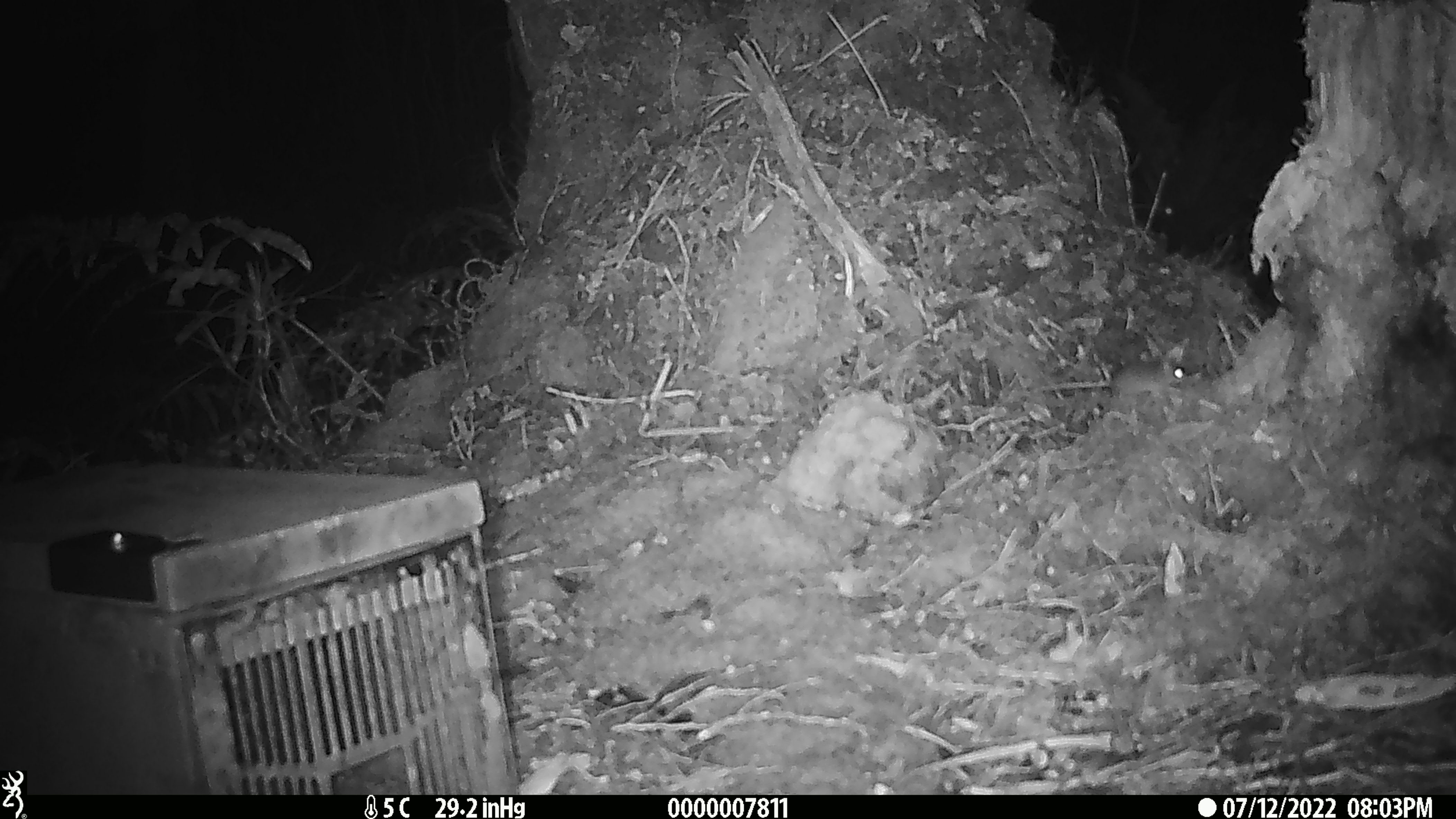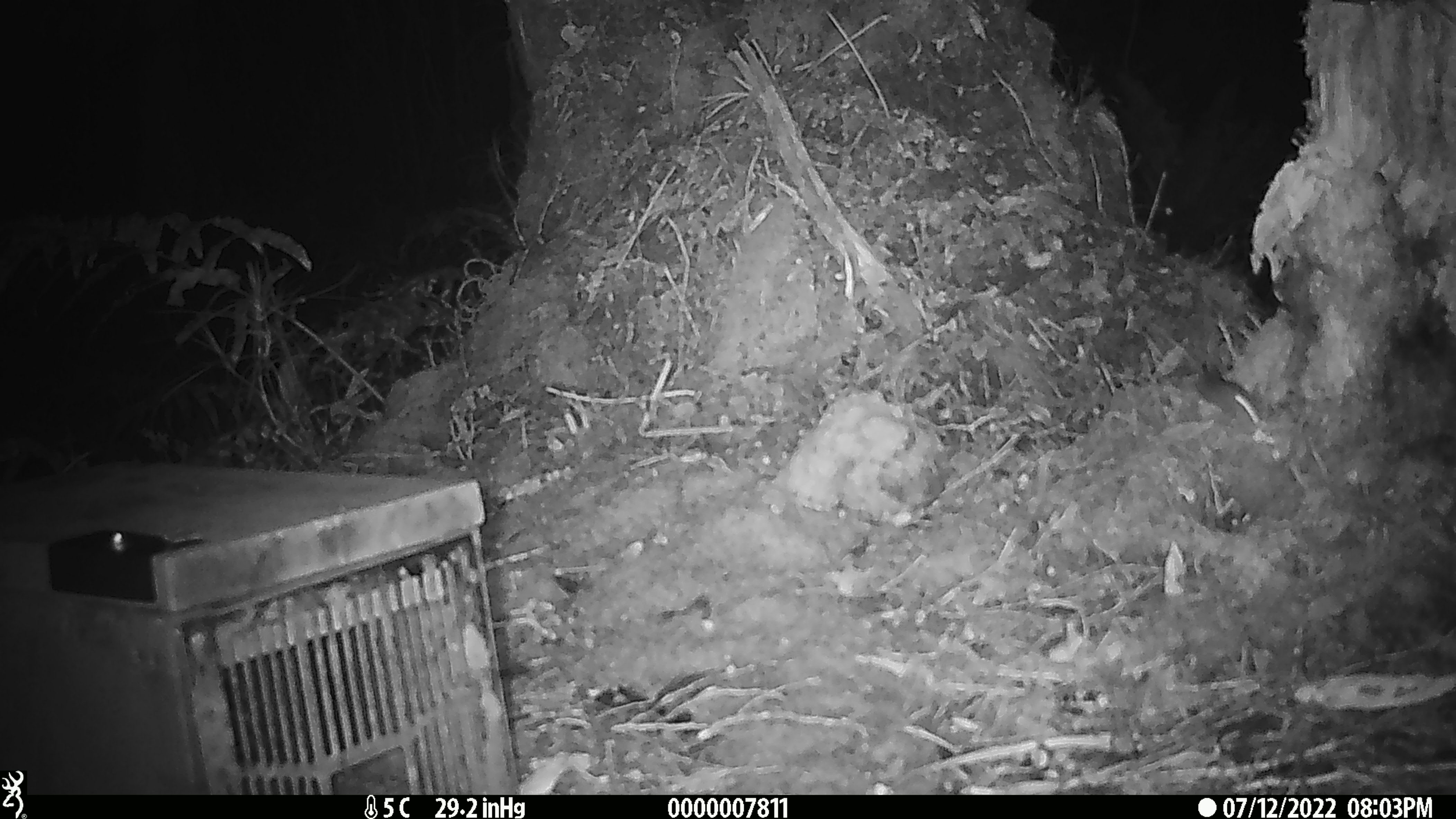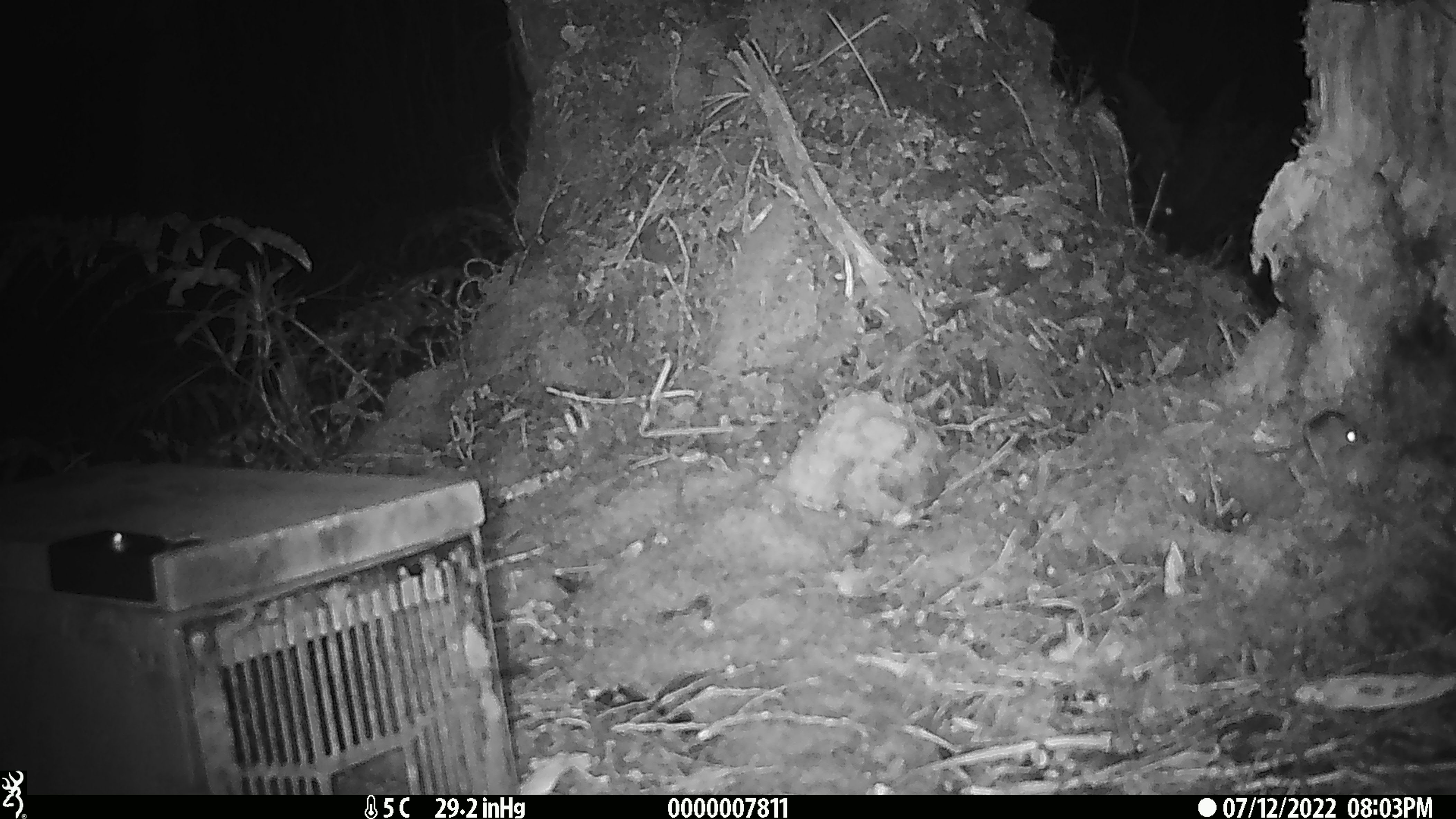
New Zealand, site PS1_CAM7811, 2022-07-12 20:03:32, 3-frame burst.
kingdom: Animalia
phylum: Chordata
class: Mammalia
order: Rodentia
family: Muridae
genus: Mus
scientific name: Mus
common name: mouse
Mouse (Mus).